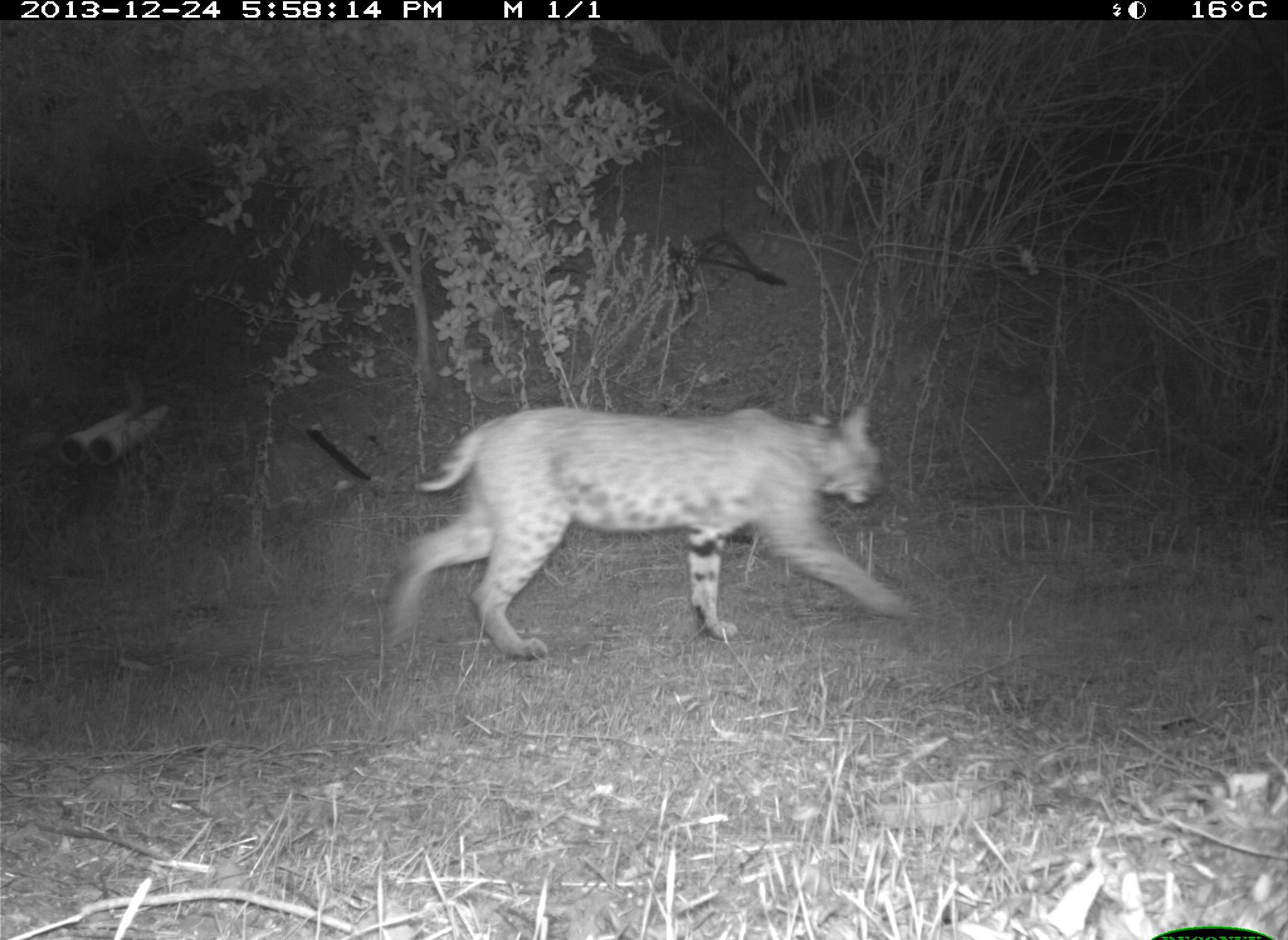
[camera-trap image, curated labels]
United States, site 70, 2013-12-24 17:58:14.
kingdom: Animalia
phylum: Chordata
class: Mammalia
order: Carnivora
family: Felidae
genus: Lynx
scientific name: Lynx rufus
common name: bobcat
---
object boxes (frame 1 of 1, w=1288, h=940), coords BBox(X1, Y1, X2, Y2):
bobcat: BBox(382, 399, 916, 663)